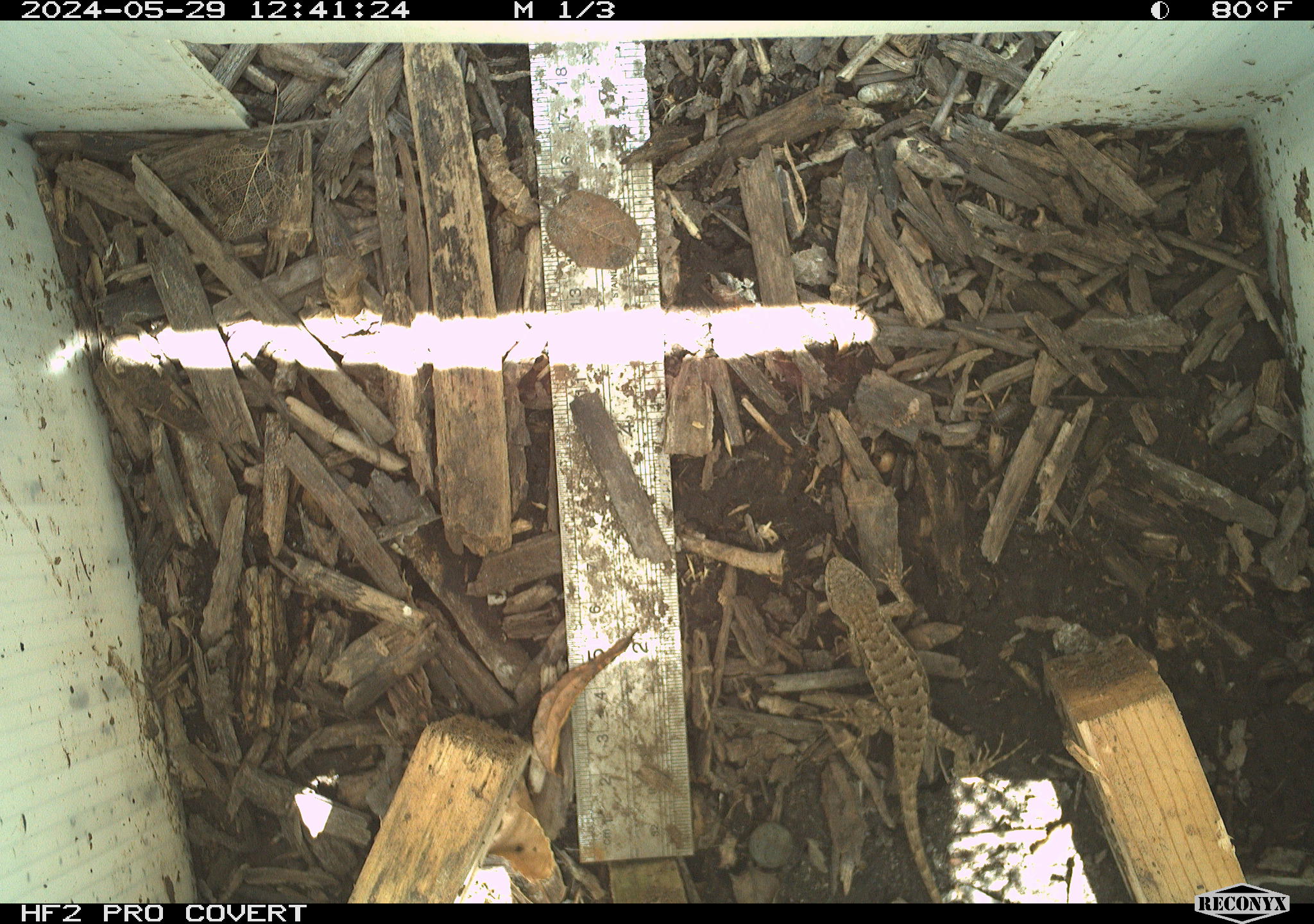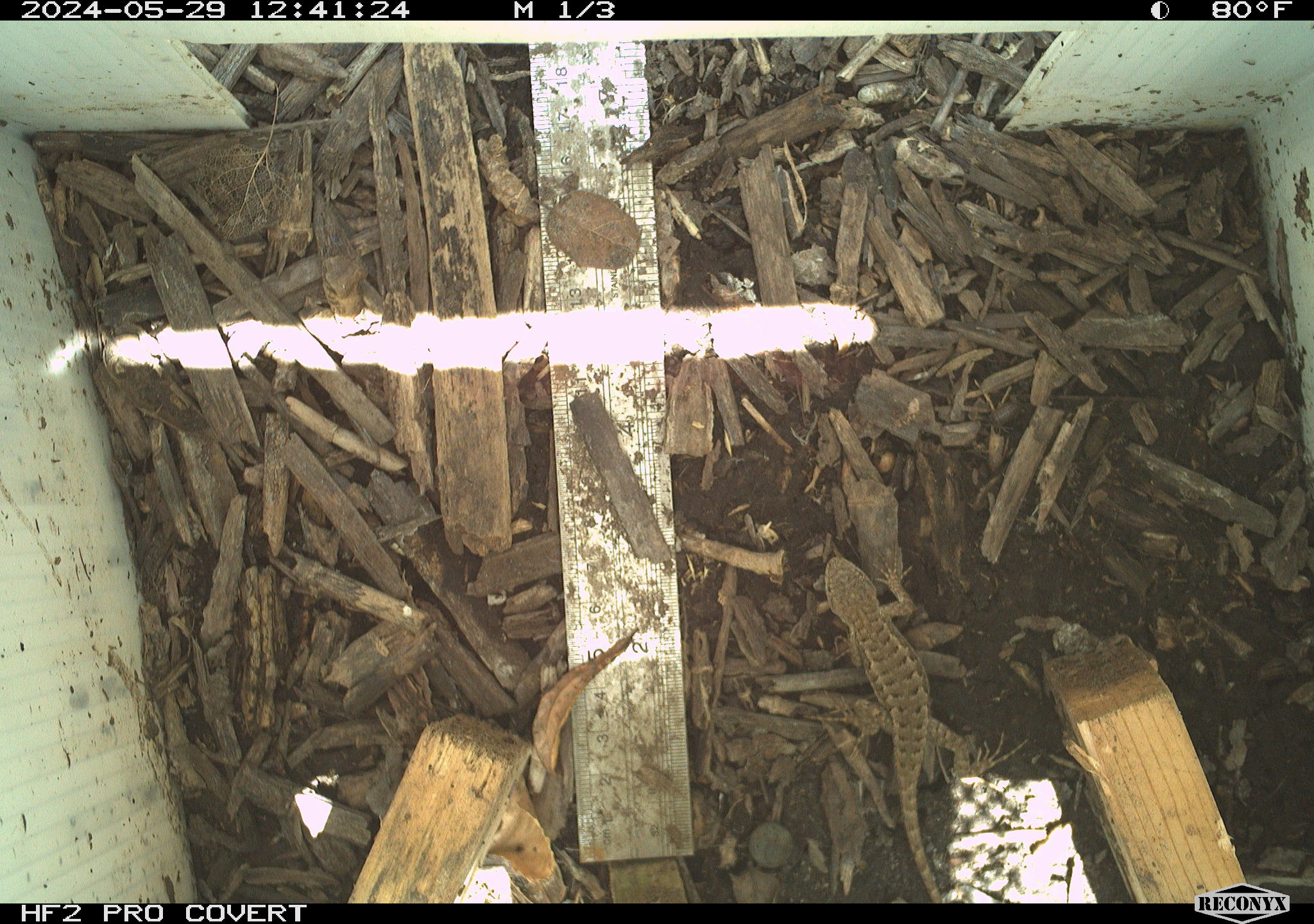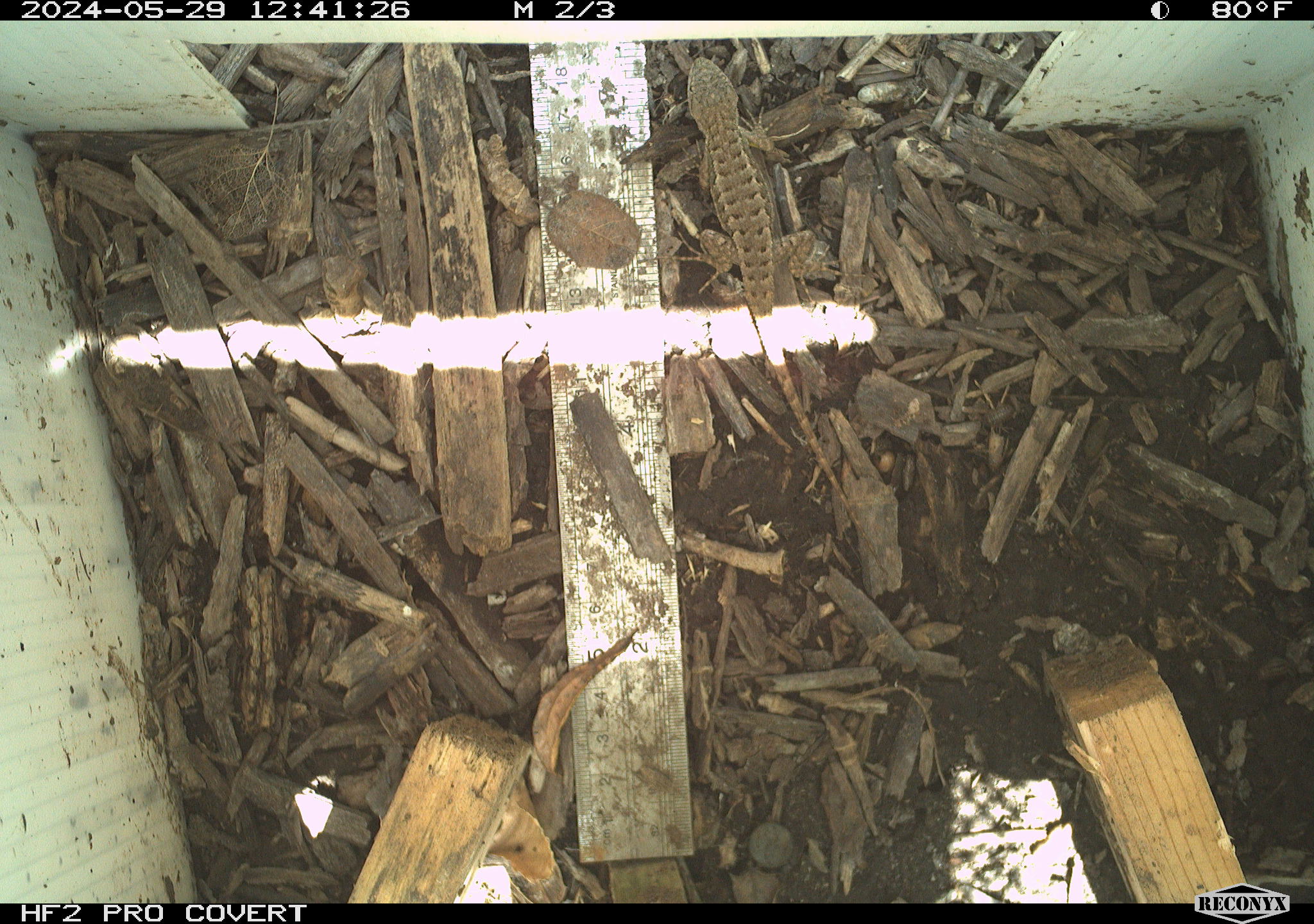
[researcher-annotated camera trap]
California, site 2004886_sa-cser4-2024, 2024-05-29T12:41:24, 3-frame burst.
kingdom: Animalia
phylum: Chordata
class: Reptilia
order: Squamata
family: Phrynosomatidae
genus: Sceloporus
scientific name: Sceloporus occidentalis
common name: western fence lizard